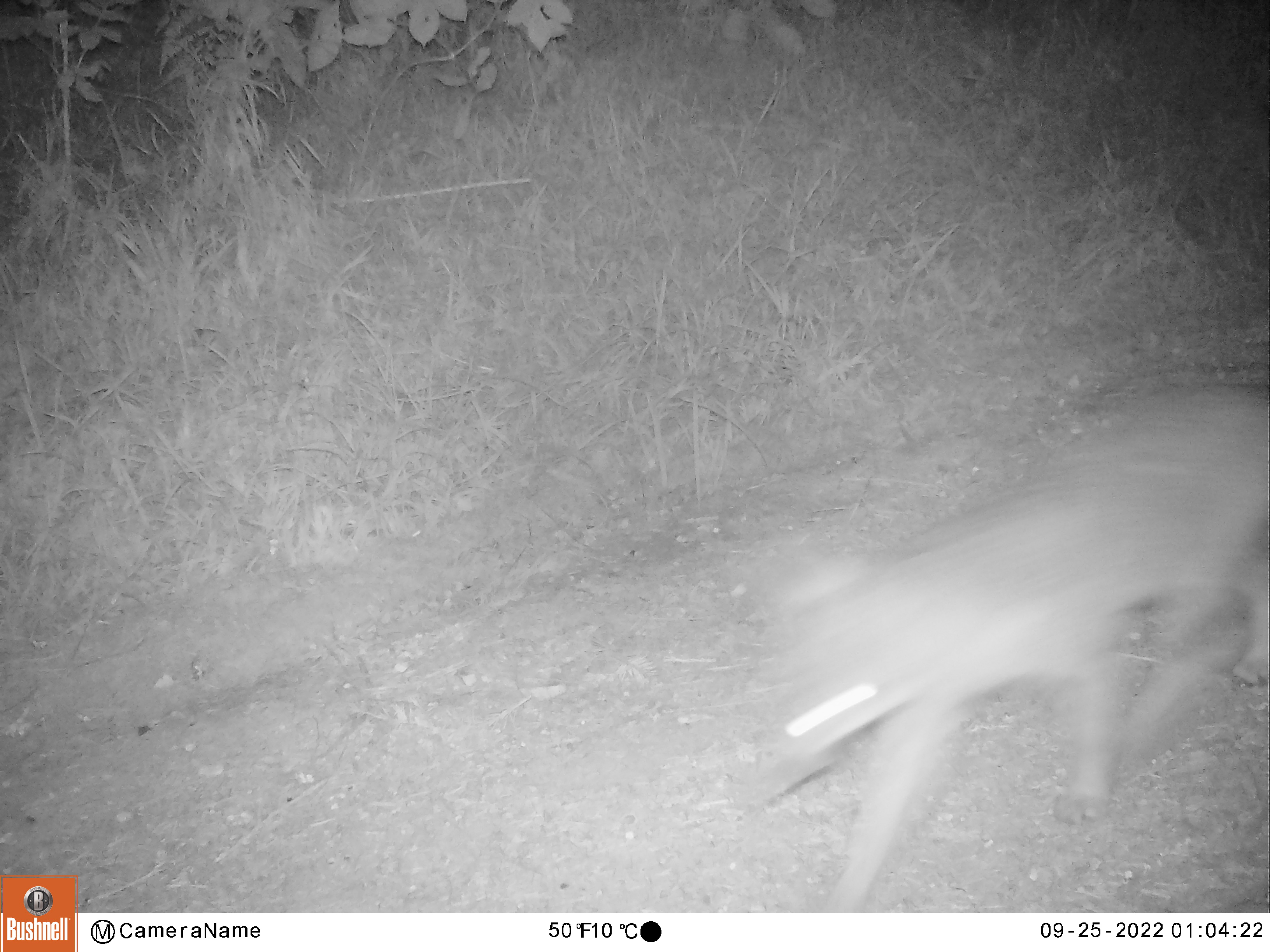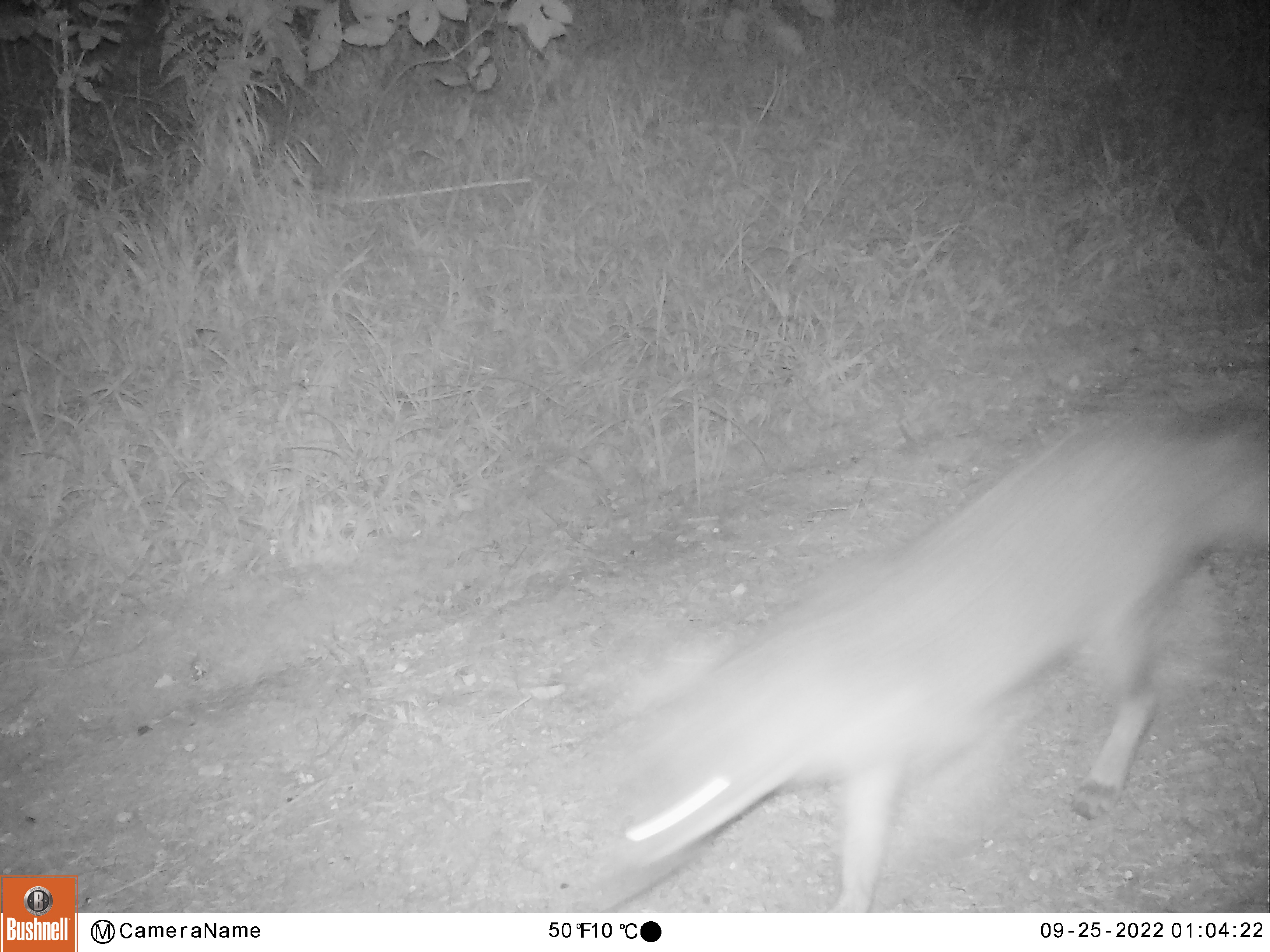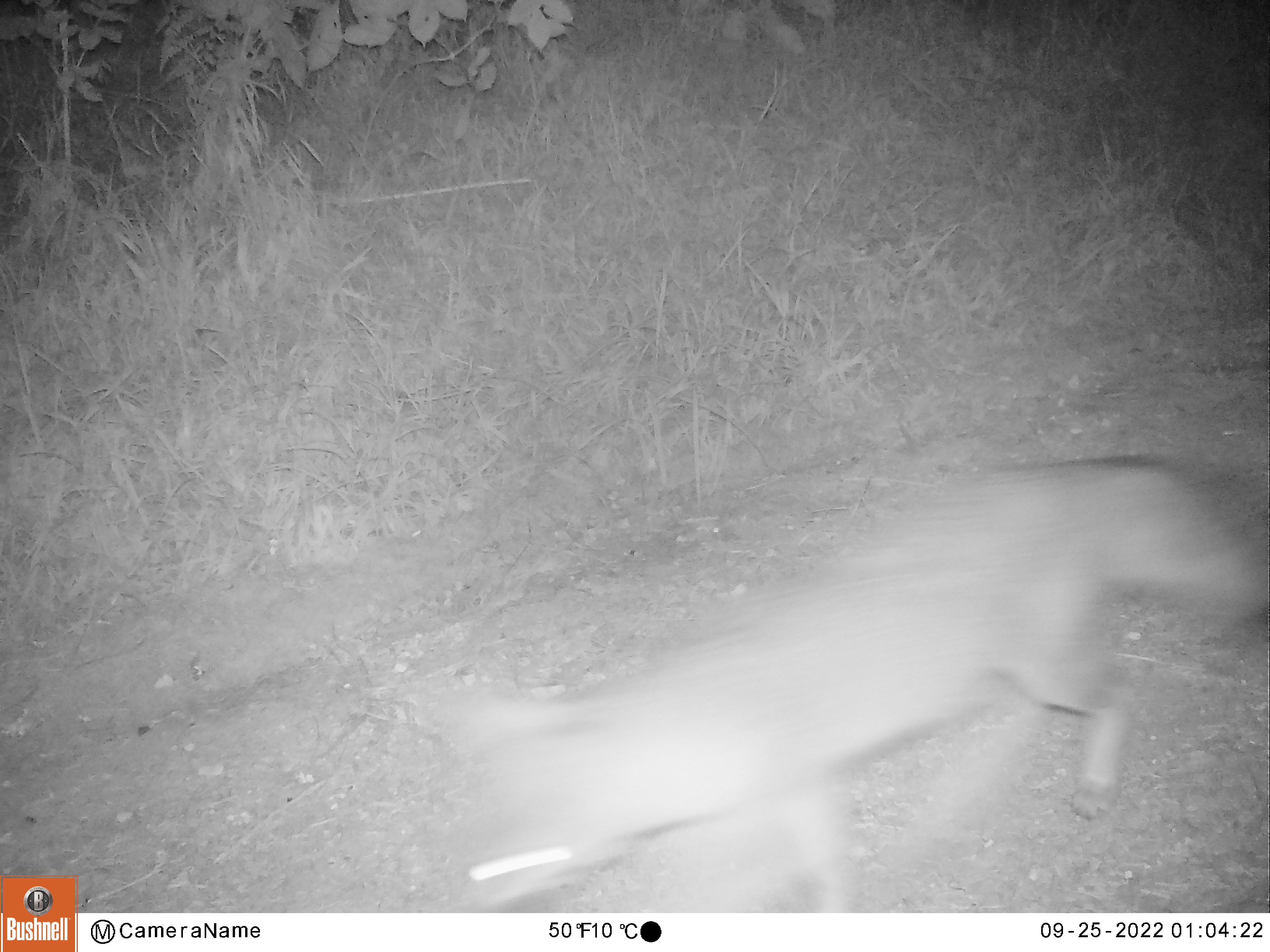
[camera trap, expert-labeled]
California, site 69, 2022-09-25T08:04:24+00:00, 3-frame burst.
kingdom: Animalia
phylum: Chordata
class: Mammalia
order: Carnivora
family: Canidae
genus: Urocyon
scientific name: Urocyon cinereoargenteus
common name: gray fox